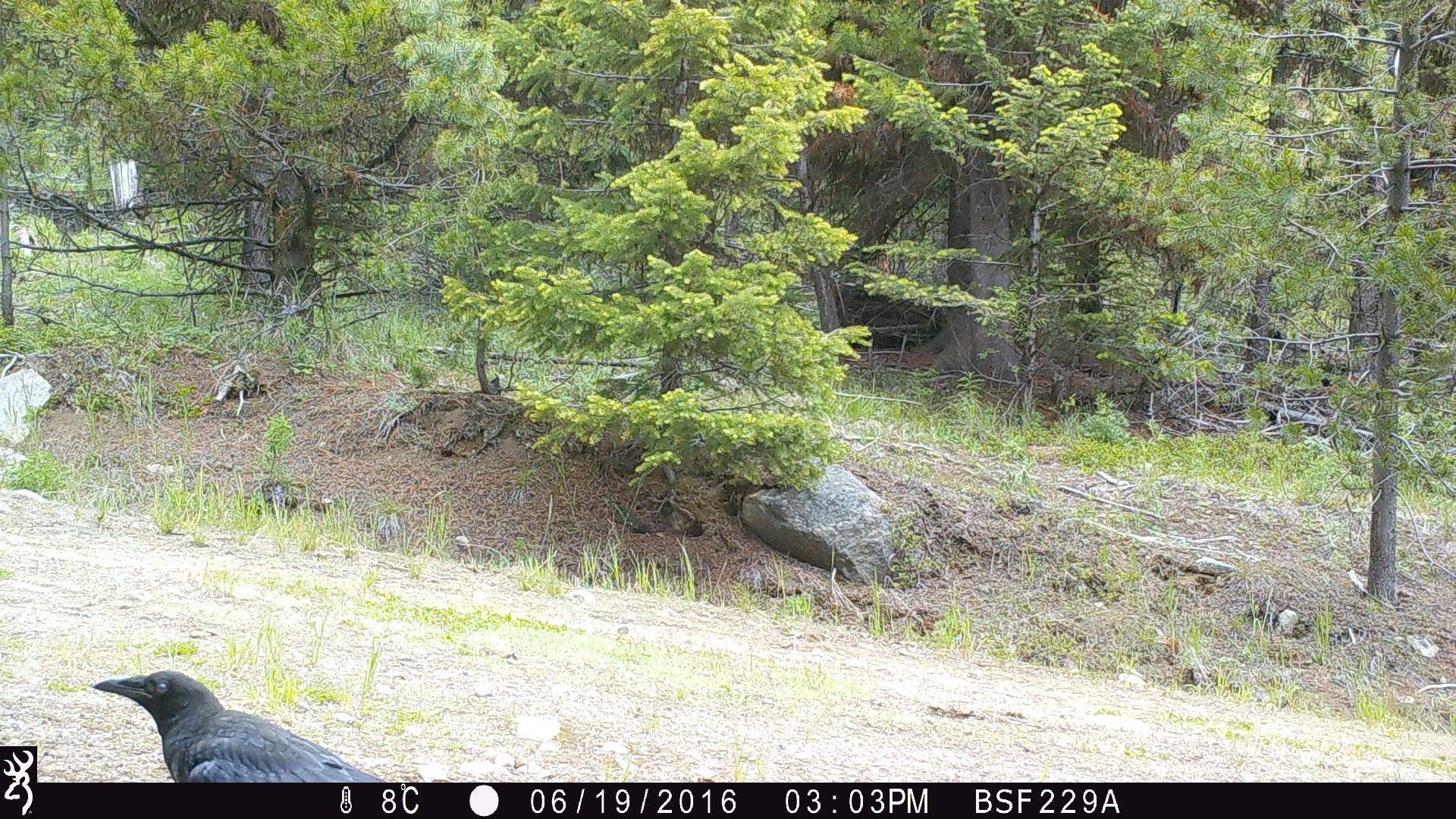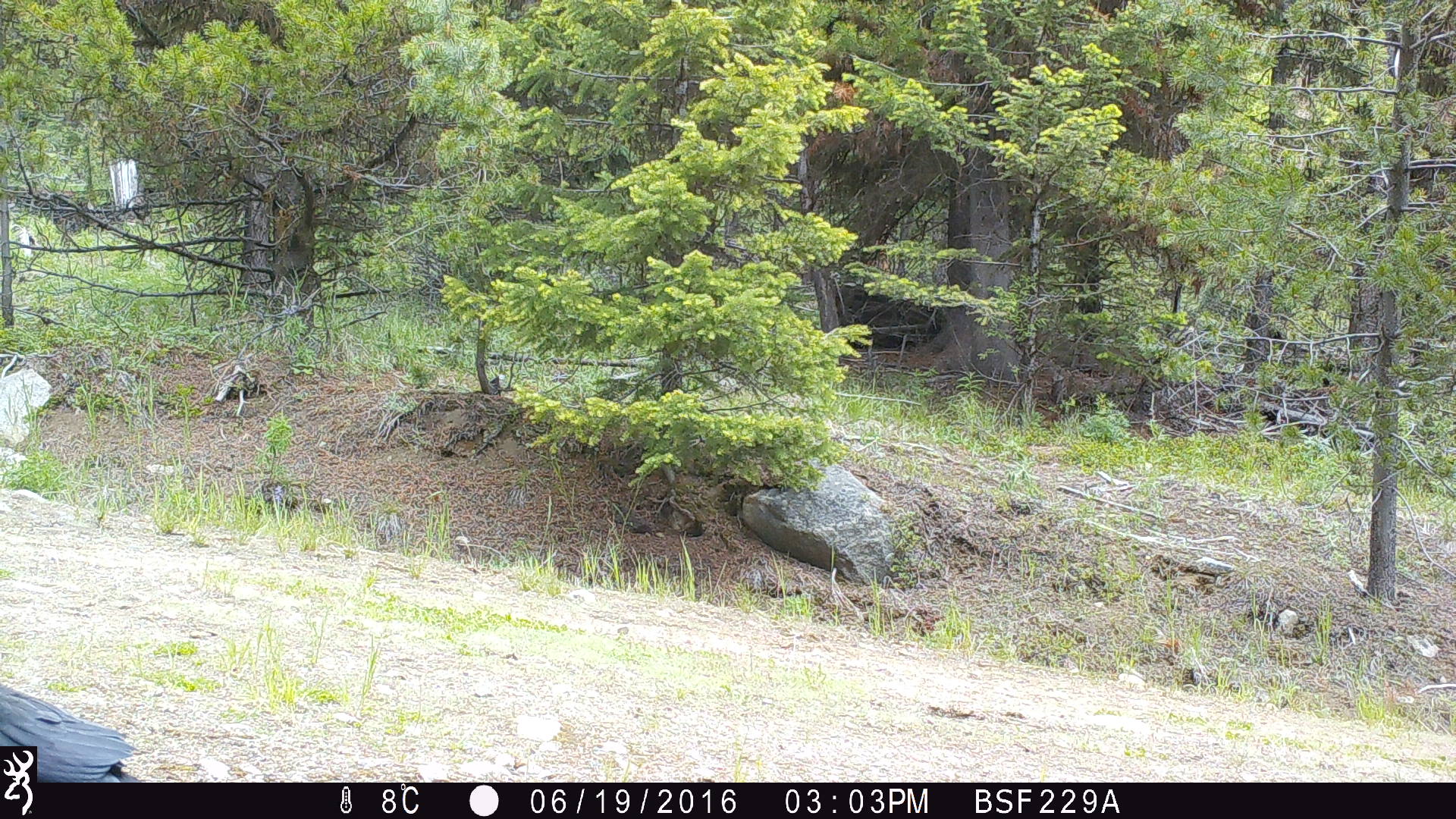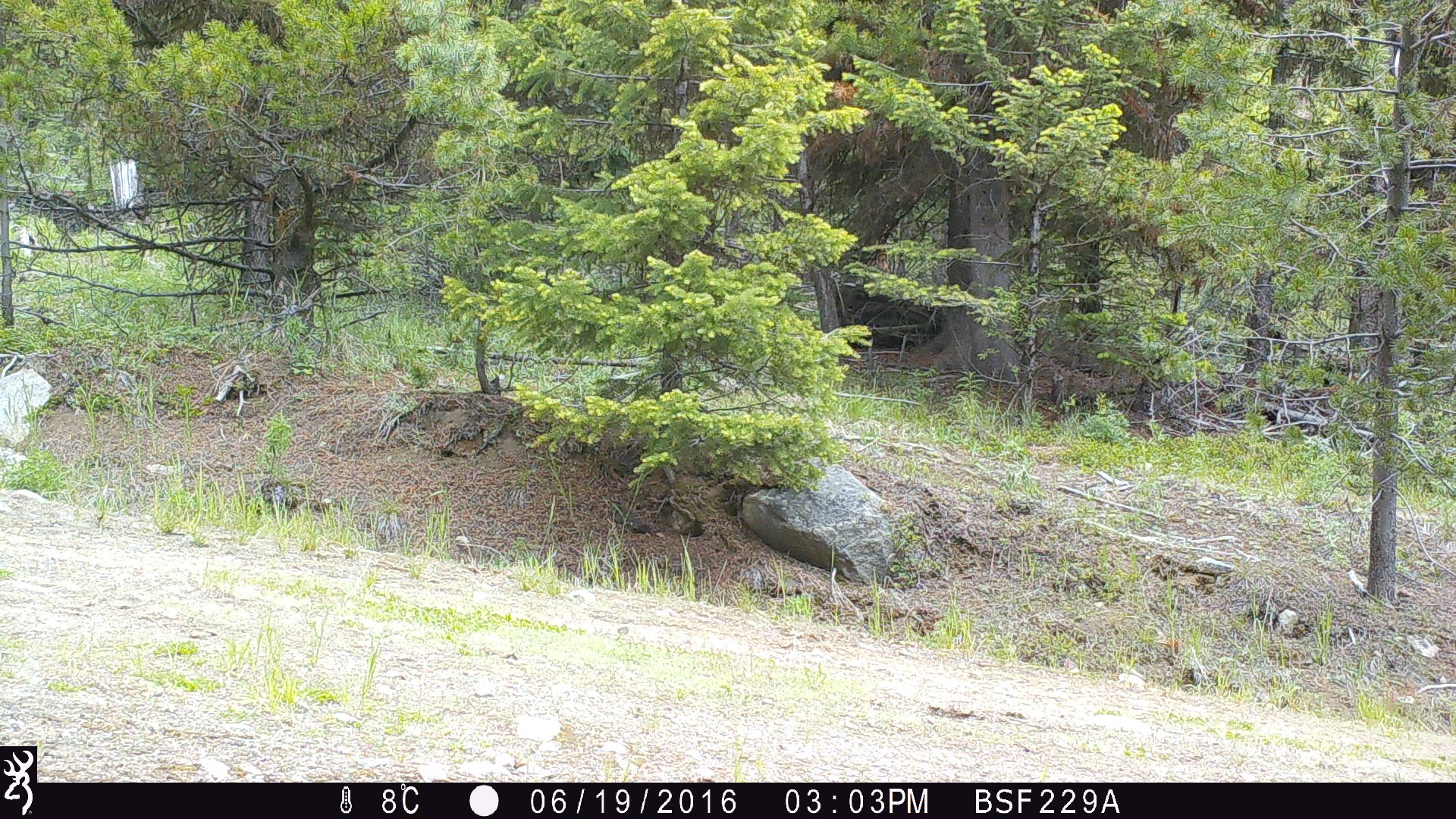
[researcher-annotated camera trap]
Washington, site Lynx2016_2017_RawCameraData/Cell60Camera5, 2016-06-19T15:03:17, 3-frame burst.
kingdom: Animalia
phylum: Chordata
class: Aves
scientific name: Aves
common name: birds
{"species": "Aves (birds)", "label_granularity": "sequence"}